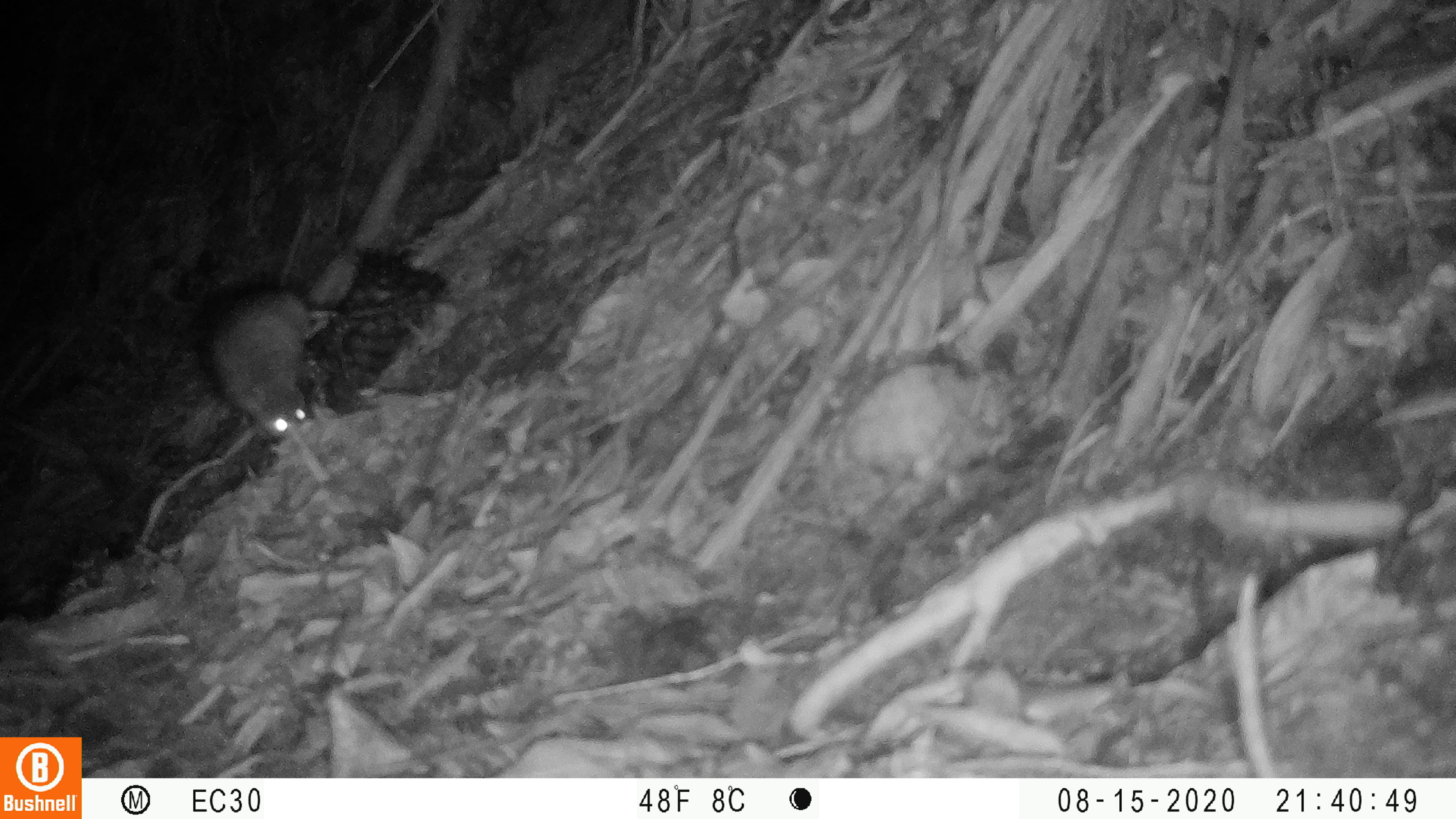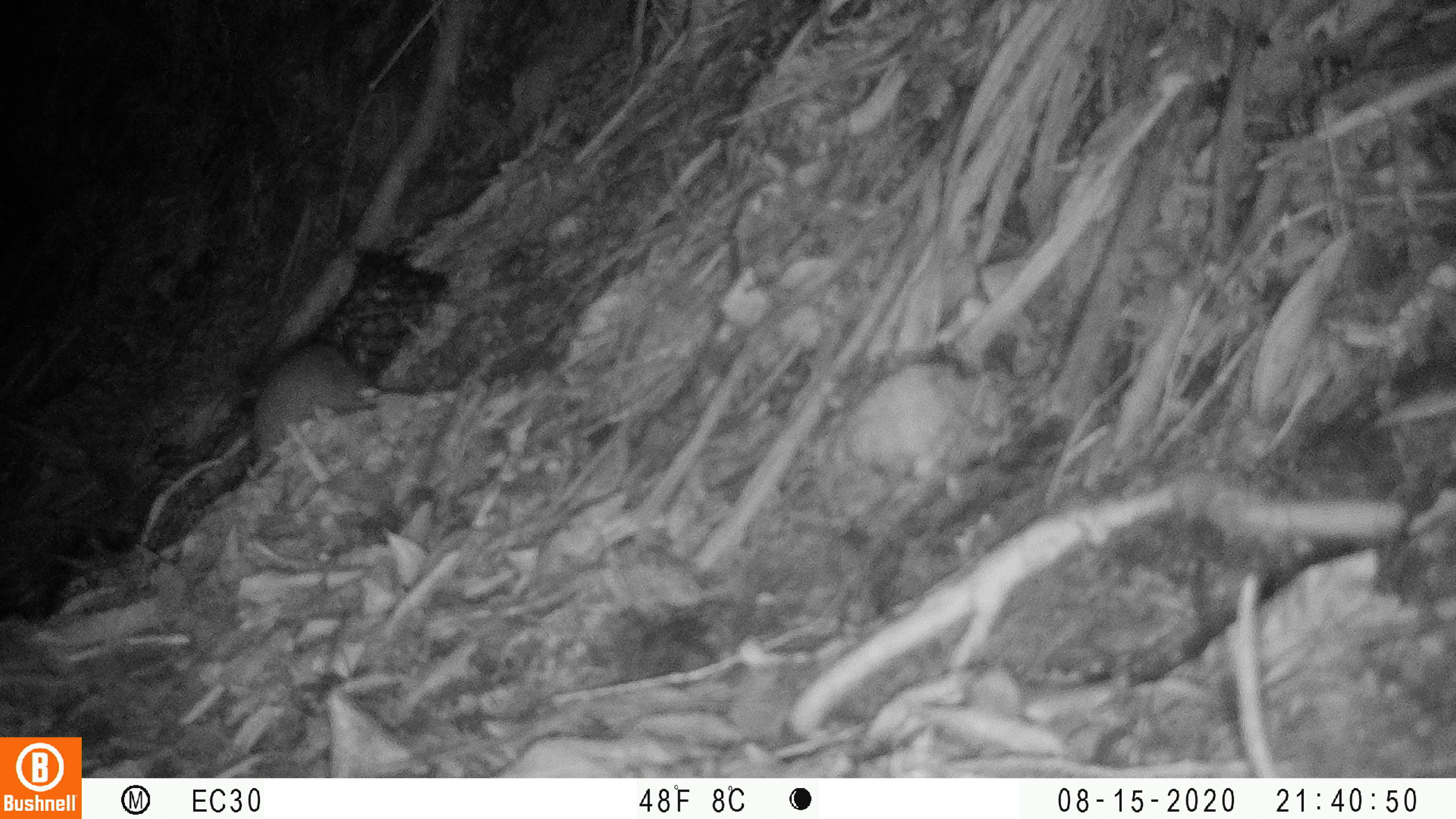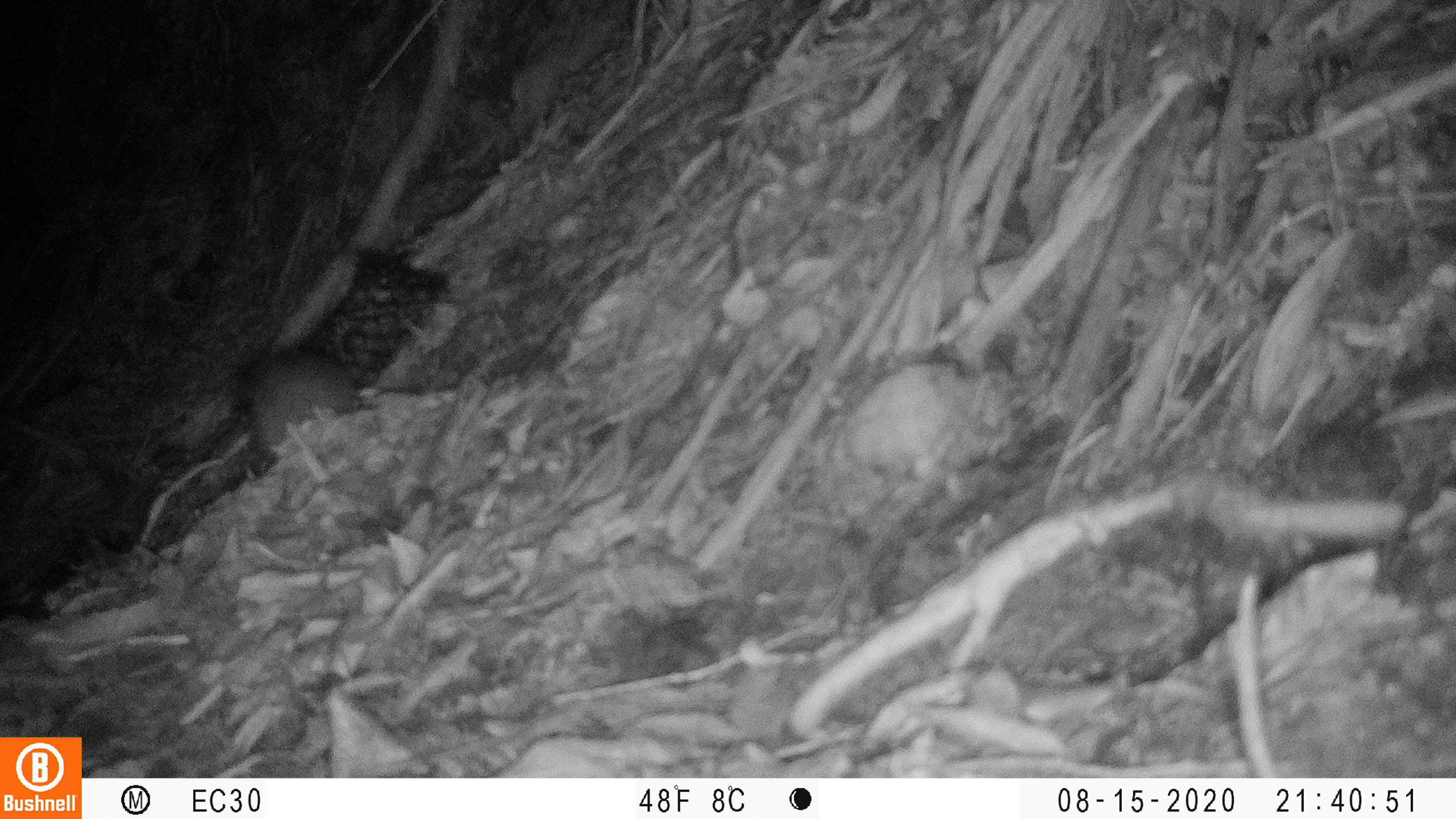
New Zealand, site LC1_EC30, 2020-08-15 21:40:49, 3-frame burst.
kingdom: Animalia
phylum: Chordata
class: Mammalia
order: Rodentia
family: Muridae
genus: Rattus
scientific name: Rattus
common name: rat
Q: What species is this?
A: Rat (Rattus).